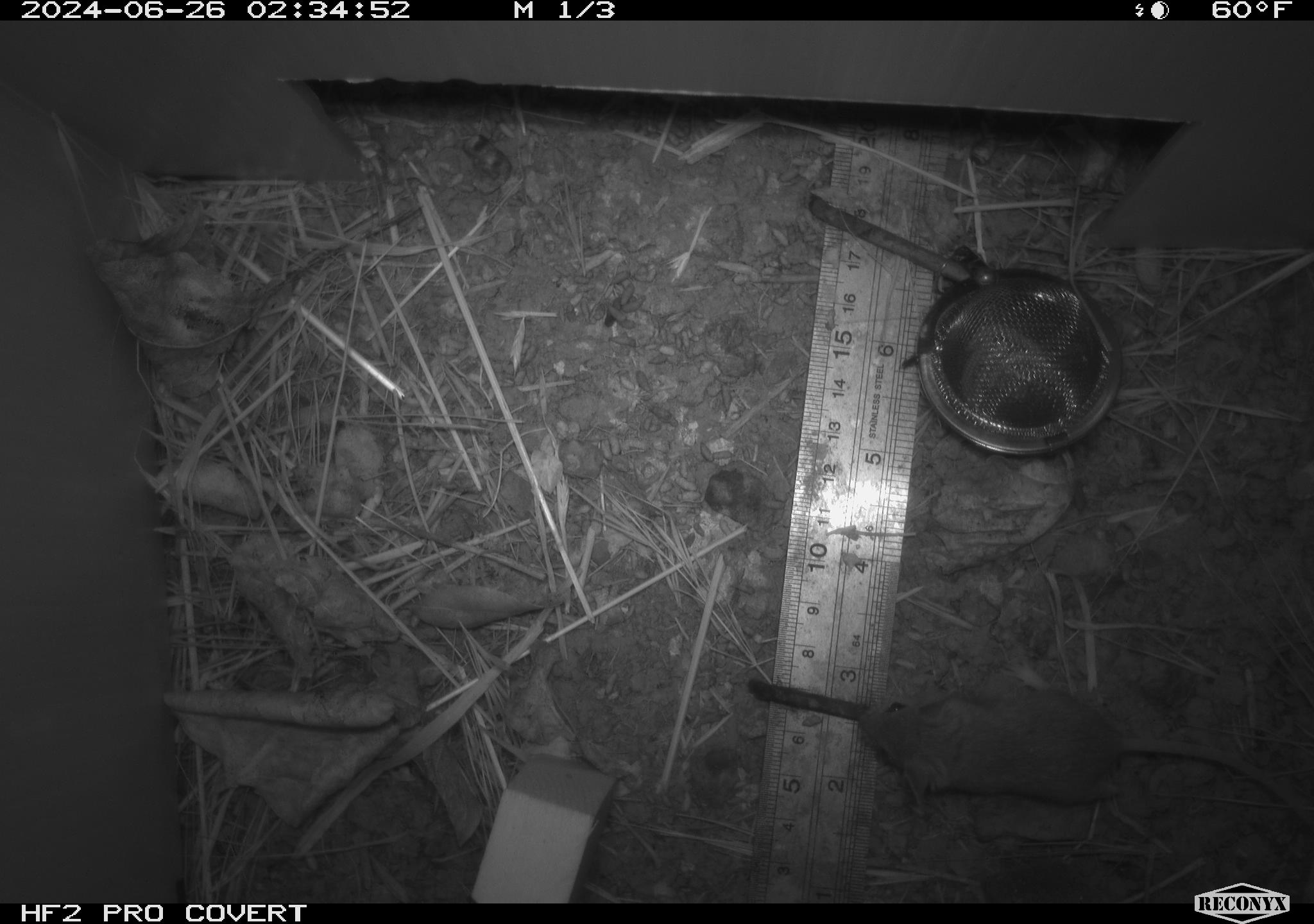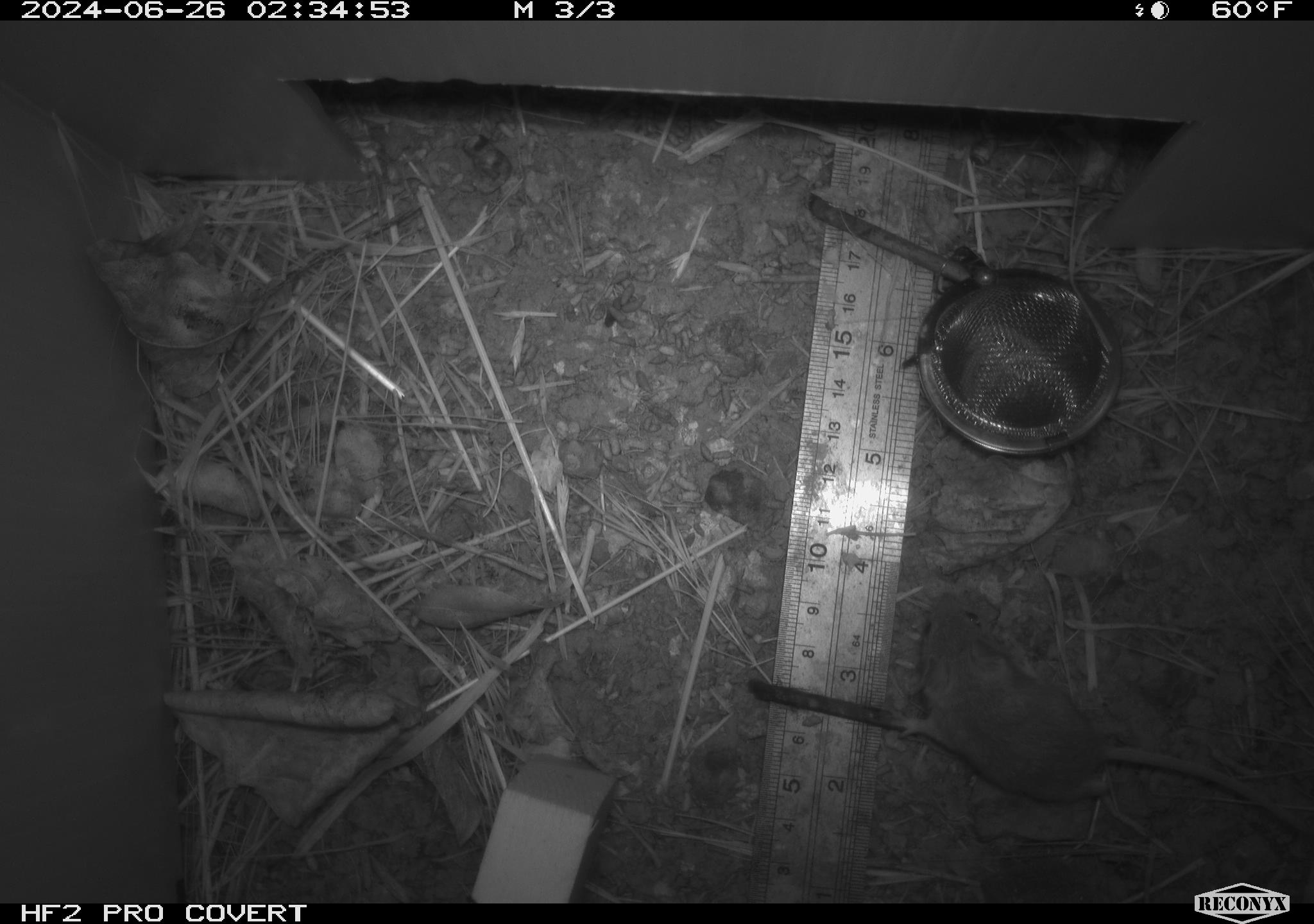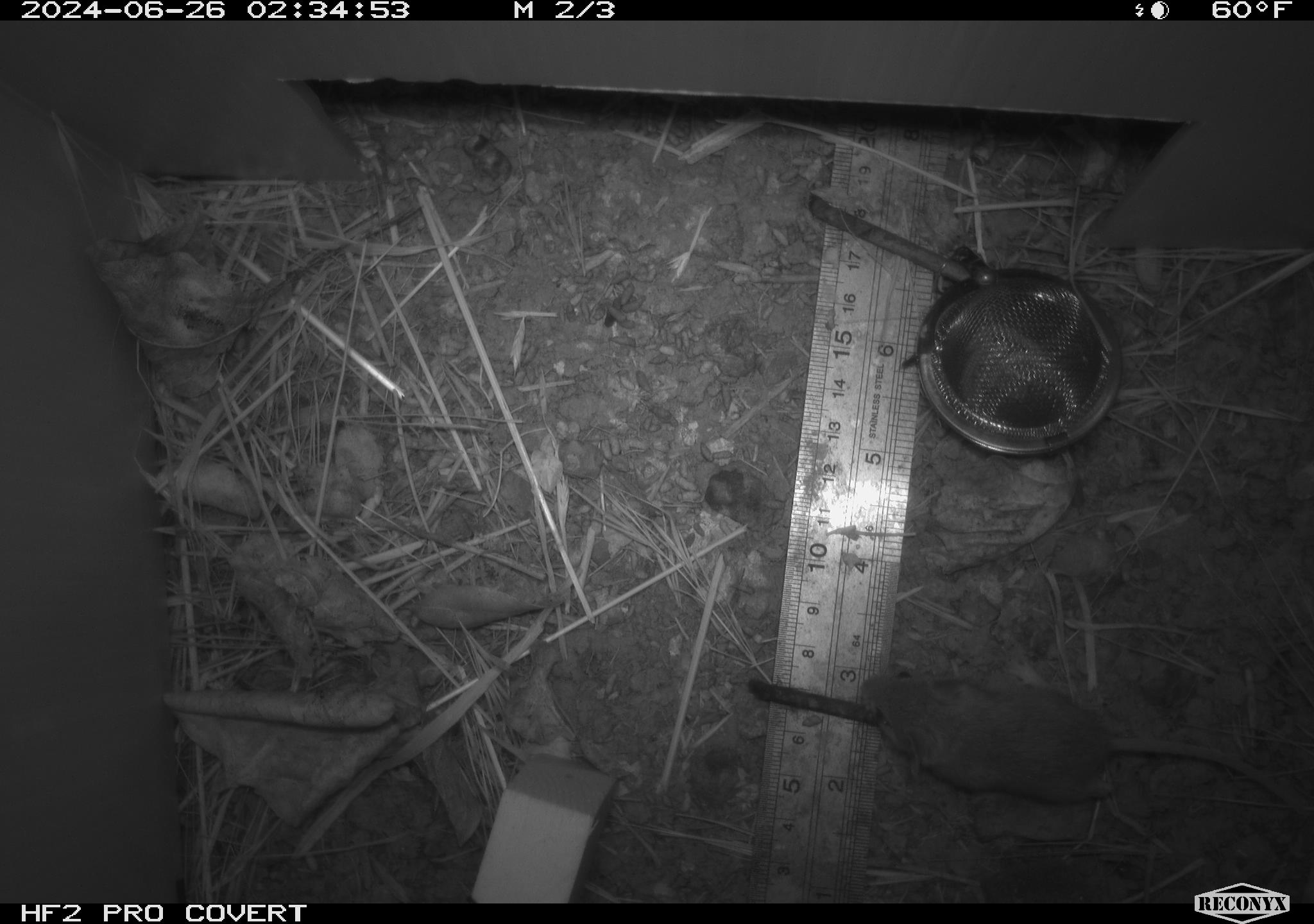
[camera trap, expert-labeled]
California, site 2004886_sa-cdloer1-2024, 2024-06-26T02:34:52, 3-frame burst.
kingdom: Animalia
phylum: Chordata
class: Mammalia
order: Rodentia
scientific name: Rodentia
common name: mouse species